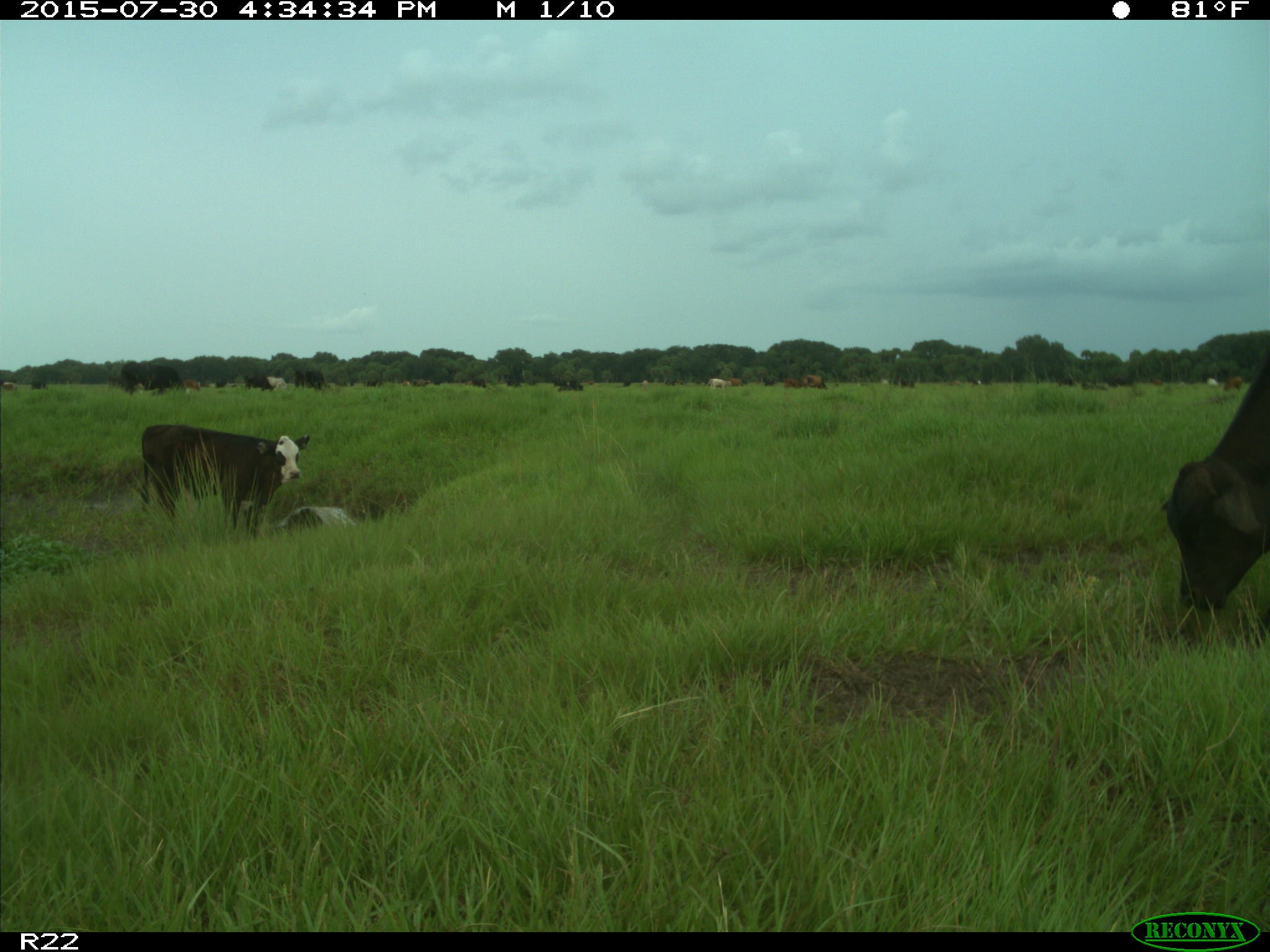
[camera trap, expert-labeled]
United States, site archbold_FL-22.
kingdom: Animalia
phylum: Chordata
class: Mammalia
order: Artiodactyla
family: Bovidae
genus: Bos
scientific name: Bos taurus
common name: domestic cow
Bos taurus (domestic cow).